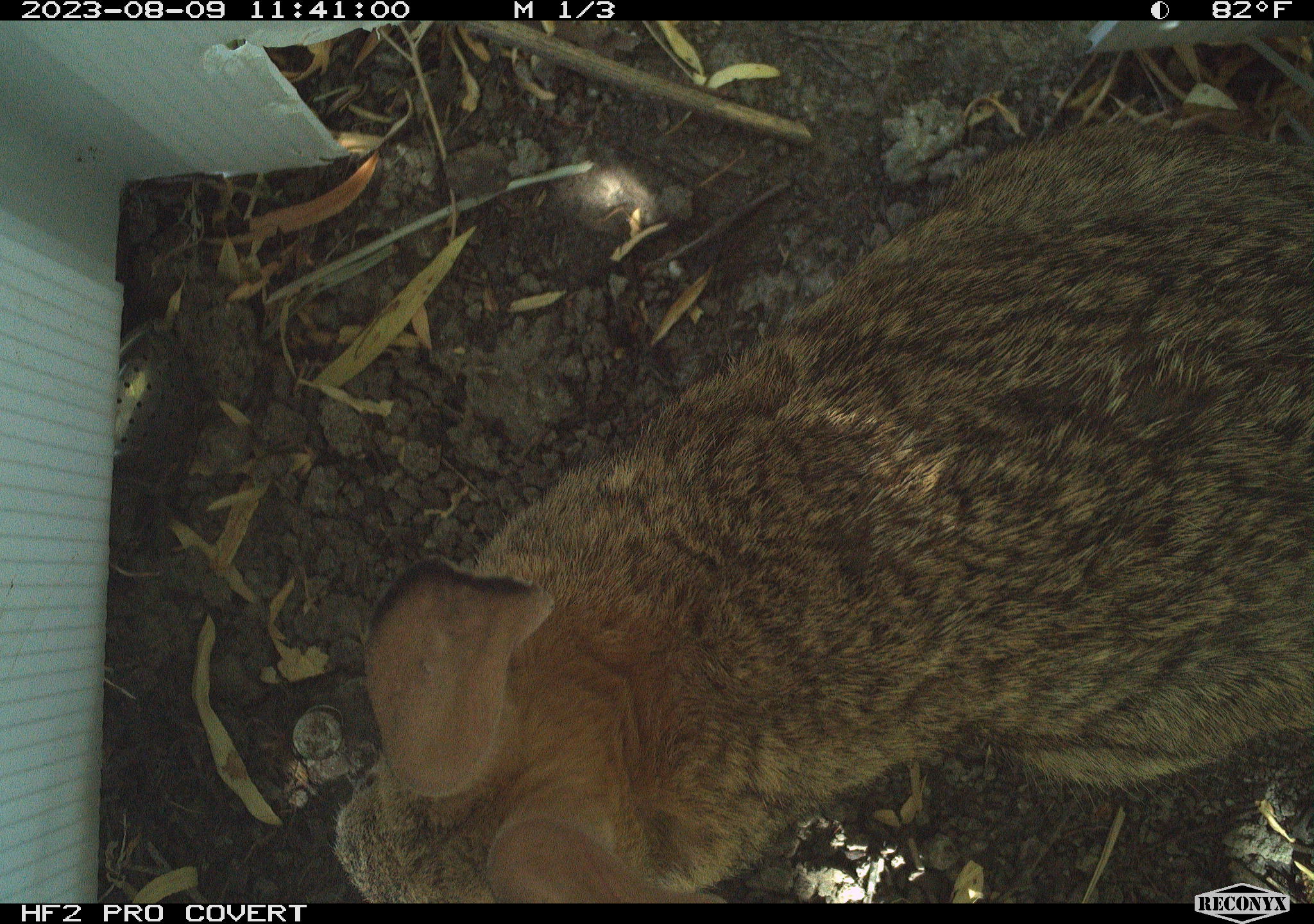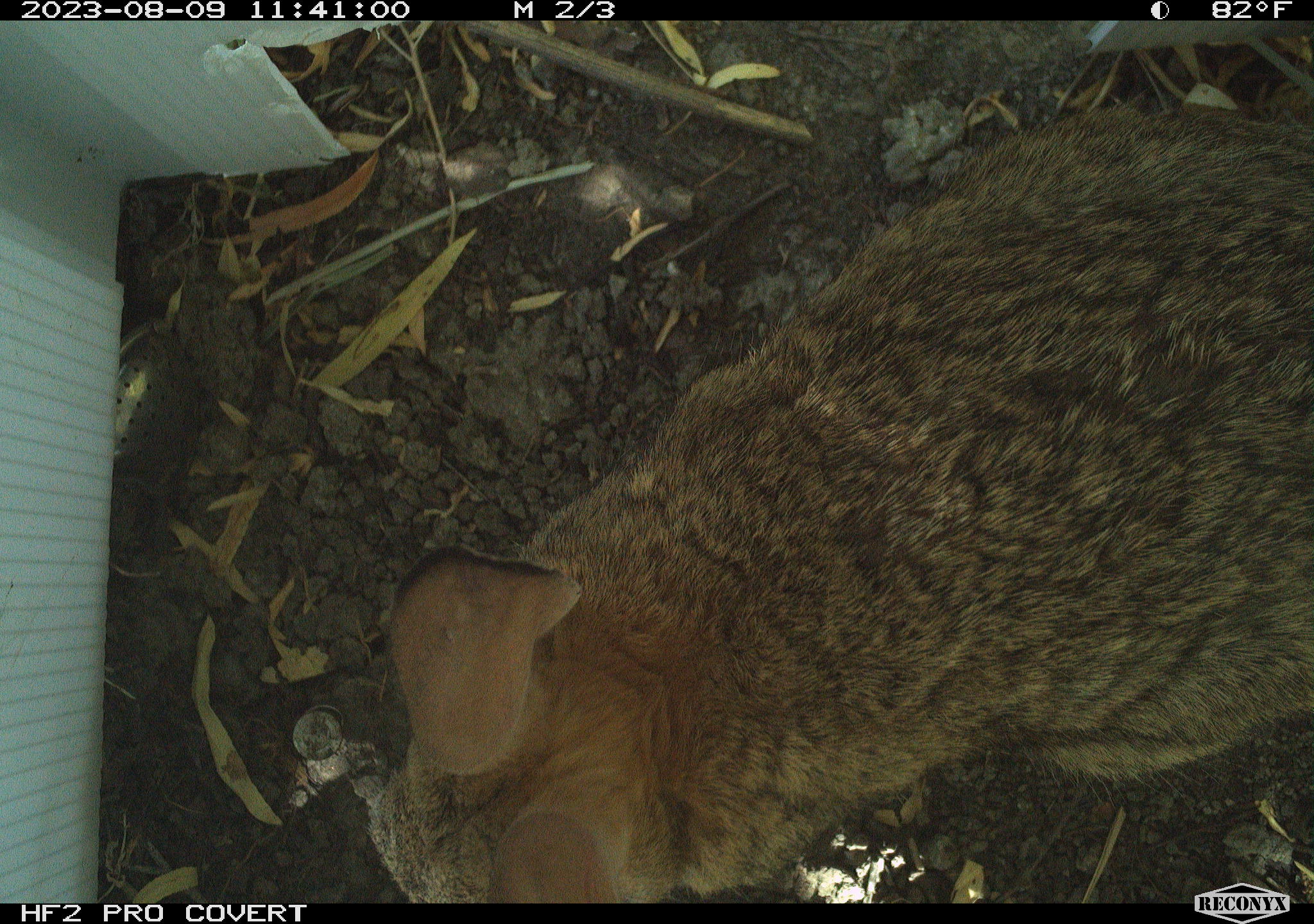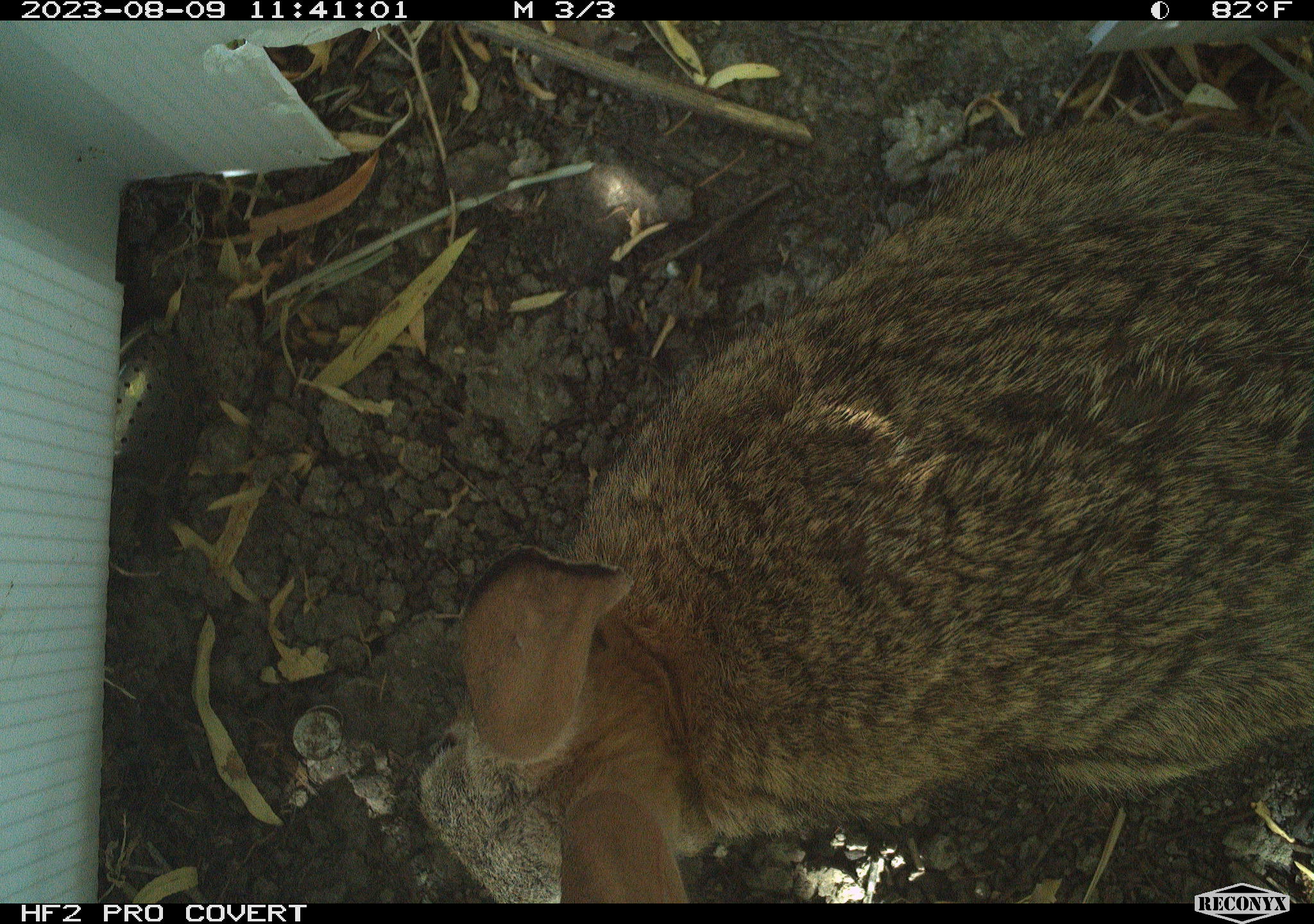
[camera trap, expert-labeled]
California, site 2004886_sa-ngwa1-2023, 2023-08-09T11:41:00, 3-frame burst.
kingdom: Animalia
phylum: Chordata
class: Mammalia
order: Lagomorpha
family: Leporidae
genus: Sylvilagus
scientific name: Sylvilagus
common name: cottontail rabbits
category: sylvilagus species